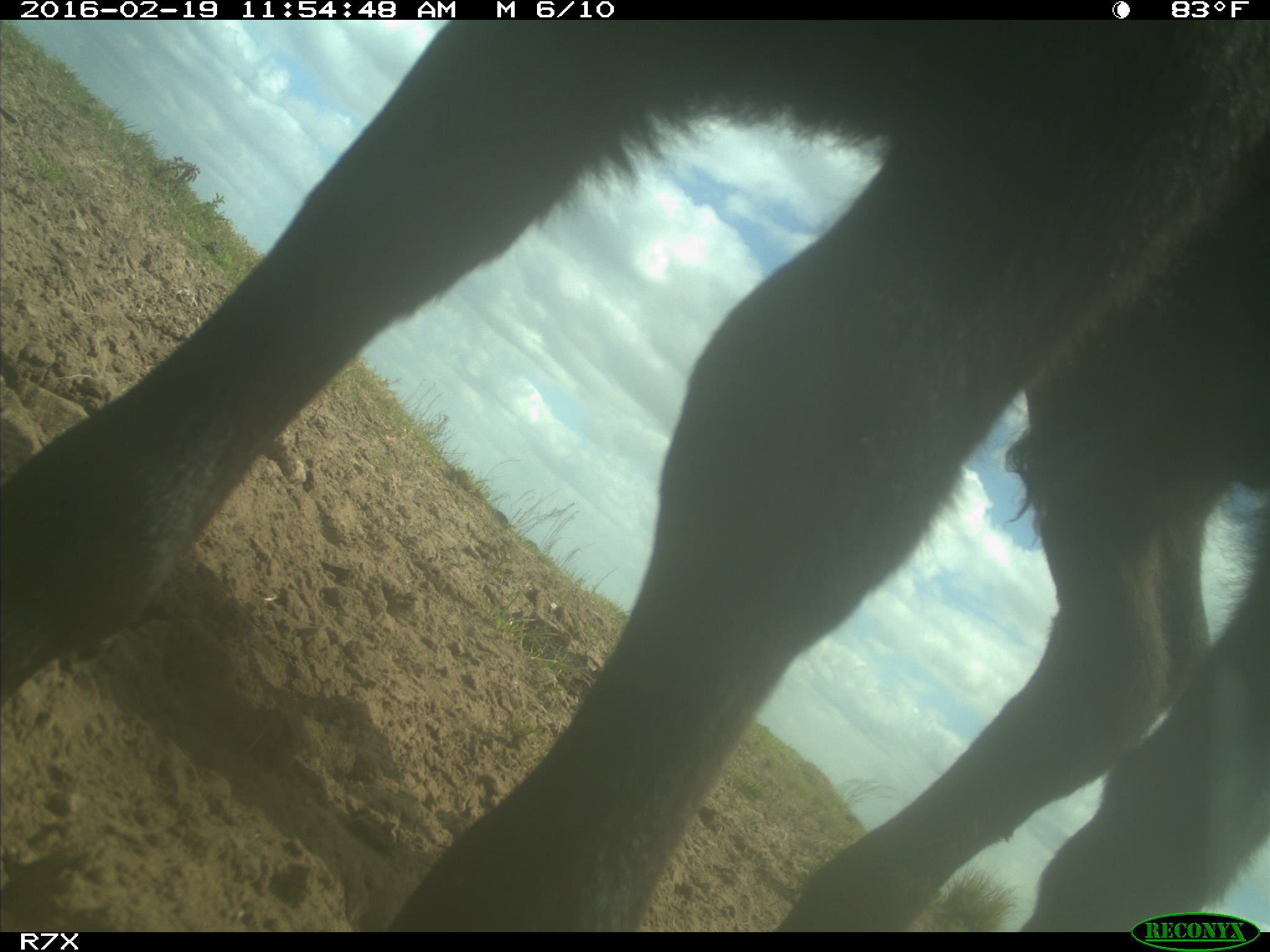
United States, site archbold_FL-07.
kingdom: Animalia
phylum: Chordata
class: Mammalia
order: Artiodactyla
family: Bovidae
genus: Bos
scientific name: Bos taurus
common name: domestic cow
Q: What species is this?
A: Bos taurus (domestic cow).